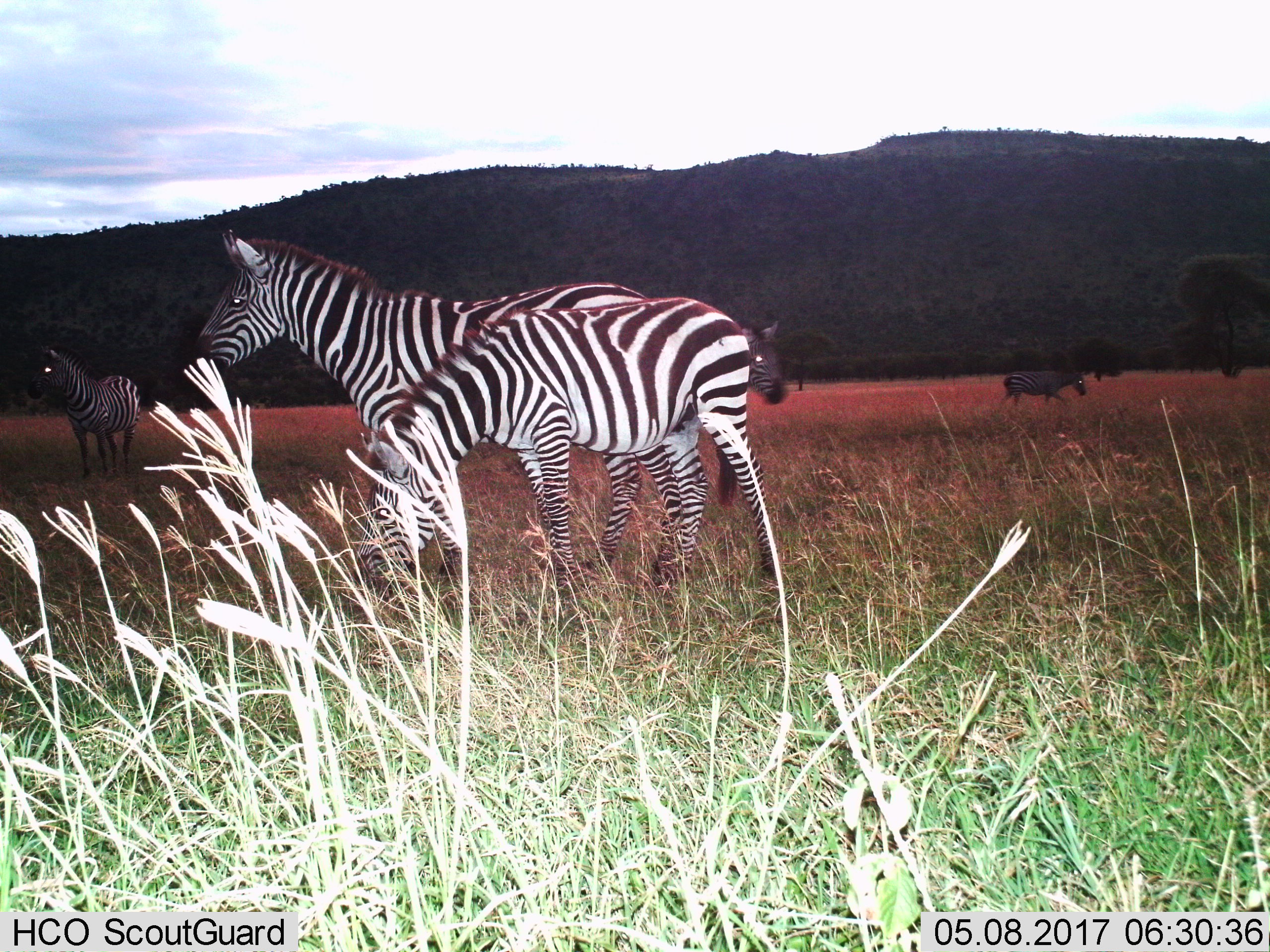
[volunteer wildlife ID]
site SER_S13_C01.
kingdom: Animalia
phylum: Chordata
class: Mammalia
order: Perissodactyla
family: Equidae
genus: Equus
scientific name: Equus quagga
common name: plains zebra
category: zebraplains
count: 5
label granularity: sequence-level